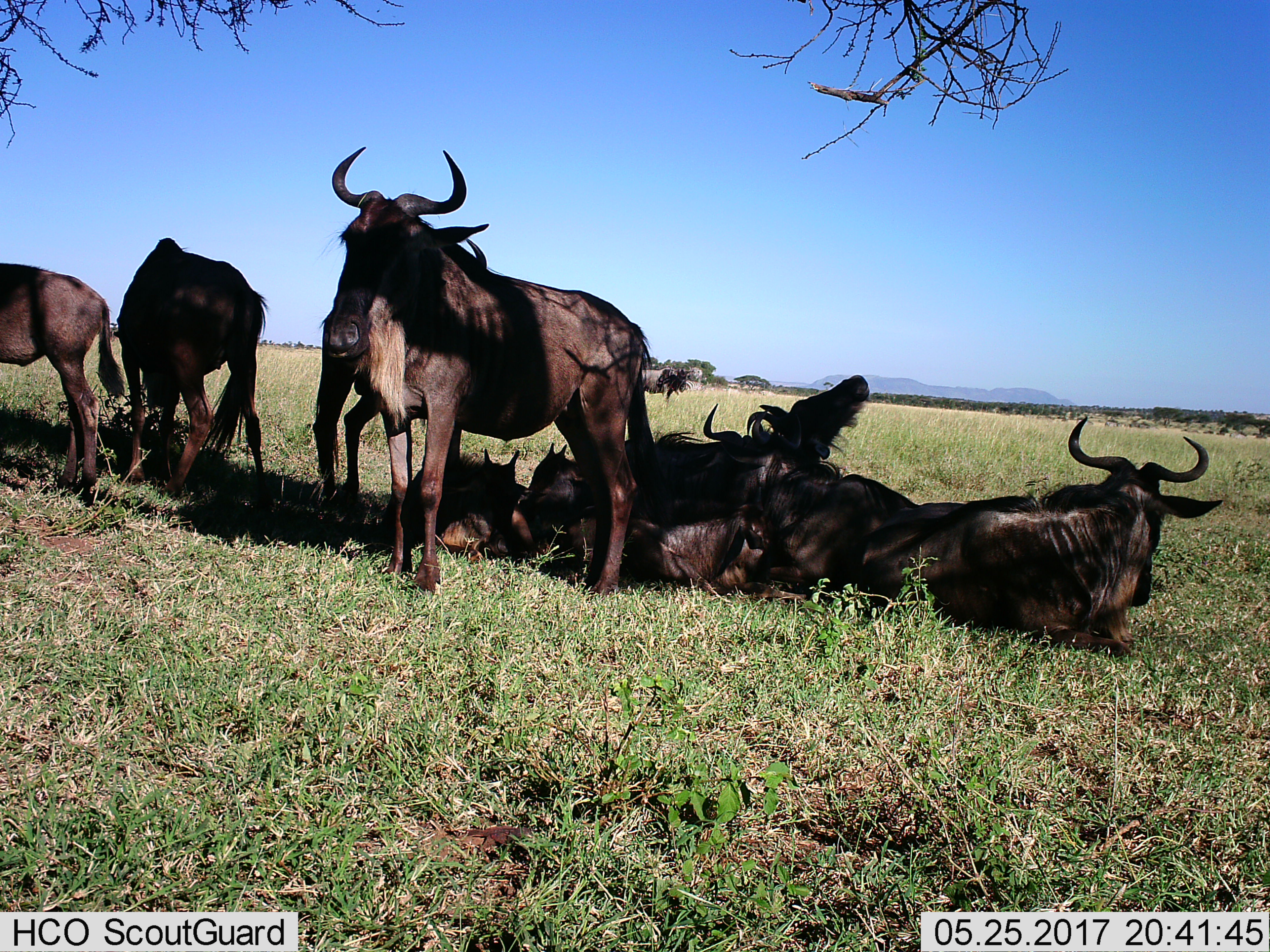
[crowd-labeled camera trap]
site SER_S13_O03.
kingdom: Animalia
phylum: Chordata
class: Mammalia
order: Artiodactyla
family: Bovidae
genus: Connochaetes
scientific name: Connochaetes taurinus taurinus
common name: blue wildebeest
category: wildebeestblue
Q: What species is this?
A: Wildebeestblue (blue wildebeest) (Connochaetes taurinus taurinus).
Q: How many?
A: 10.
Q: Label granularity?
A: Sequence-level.